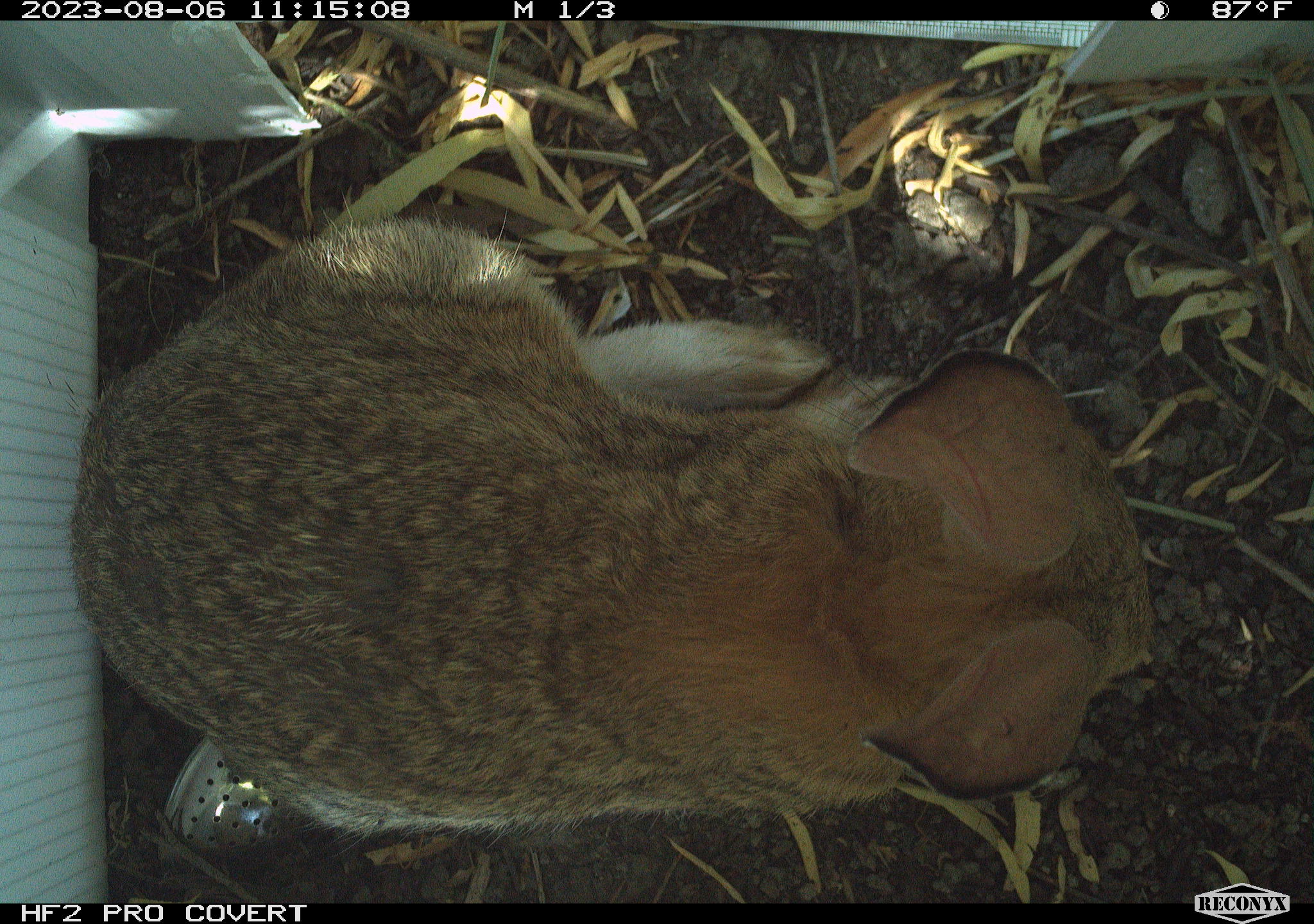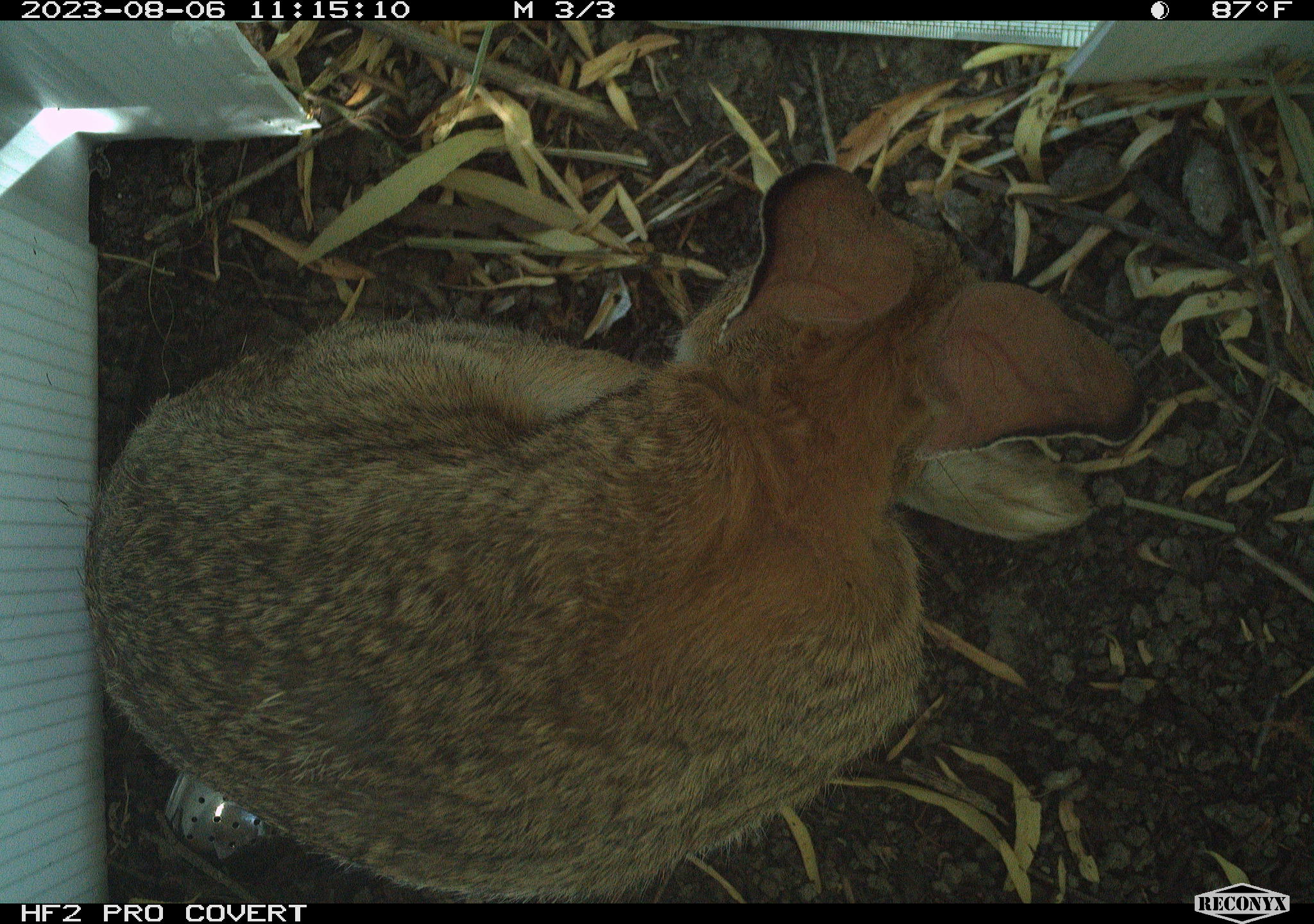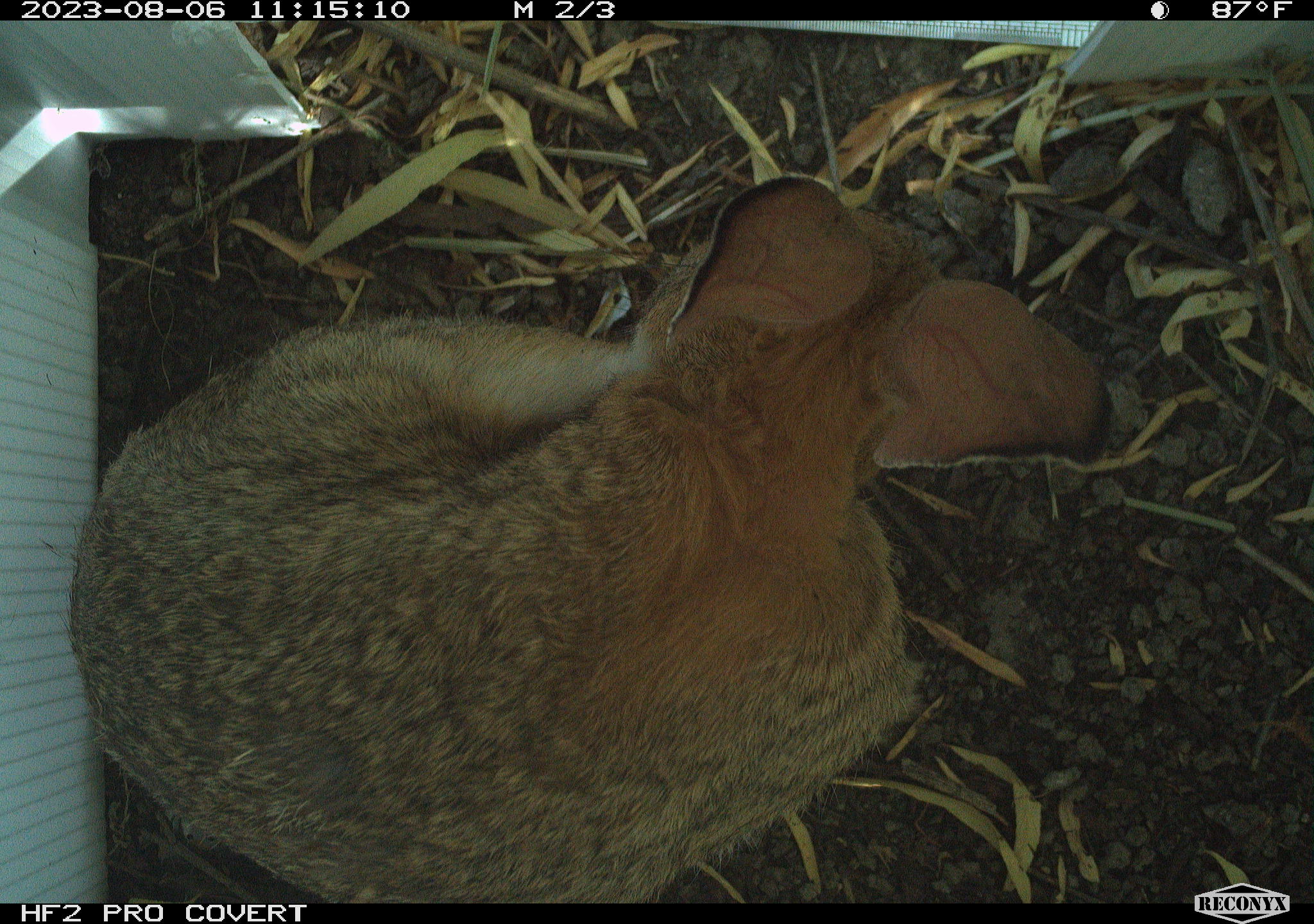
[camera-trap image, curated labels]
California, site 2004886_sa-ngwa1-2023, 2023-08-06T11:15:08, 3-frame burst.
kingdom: Animalia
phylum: Chordata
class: Mammalia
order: Lagomorpha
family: Leporidae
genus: Sylvilagus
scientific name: Sylvilagus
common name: cottontail rabbits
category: sylvilagus species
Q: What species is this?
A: Sylvilagus species (cottontail rabbits) (Sylvilagus).